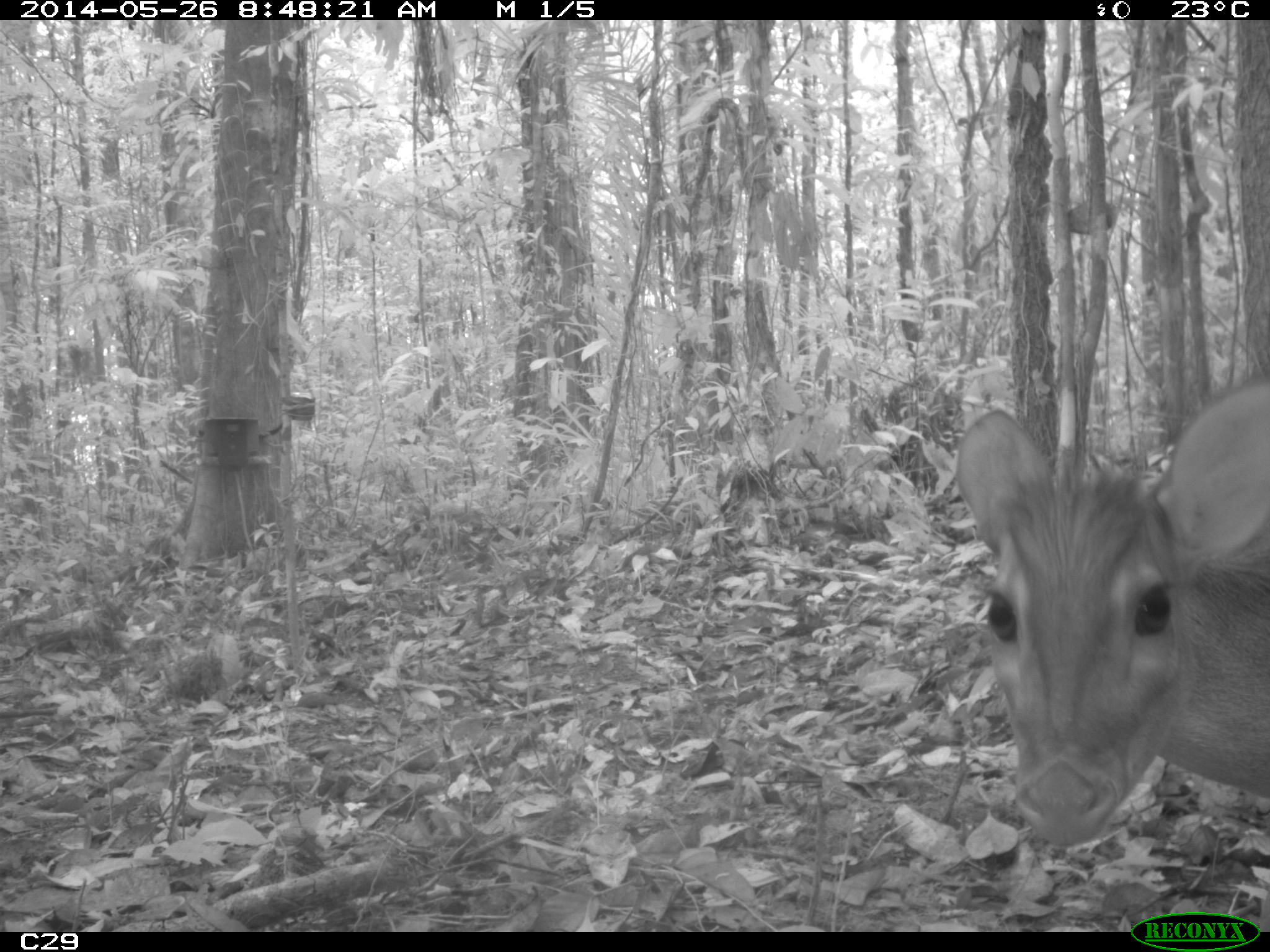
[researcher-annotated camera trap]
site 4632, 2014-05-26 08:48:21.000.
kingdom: Animalia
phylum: Chordata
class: Mammalia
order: Artiodactyla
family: Cervidae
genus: Mazama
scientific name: Mazama gouazoubira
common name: gray brocket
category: mazama gouazaoubira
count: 1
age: adult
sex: female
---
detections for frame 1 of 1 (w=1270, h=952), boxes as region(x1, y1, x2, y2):
mazama gouazaoubira: region(950, 364, 1270, 849)